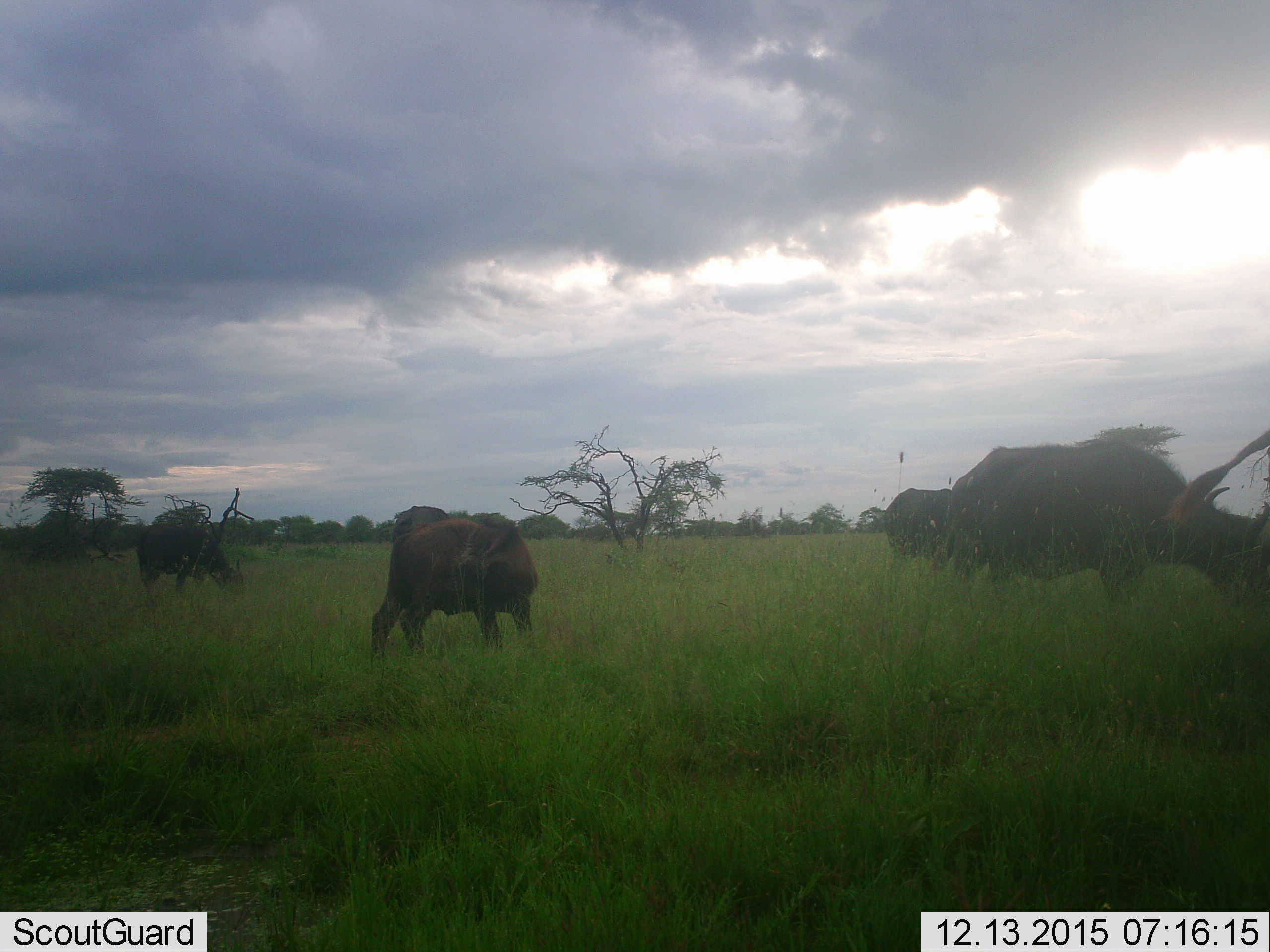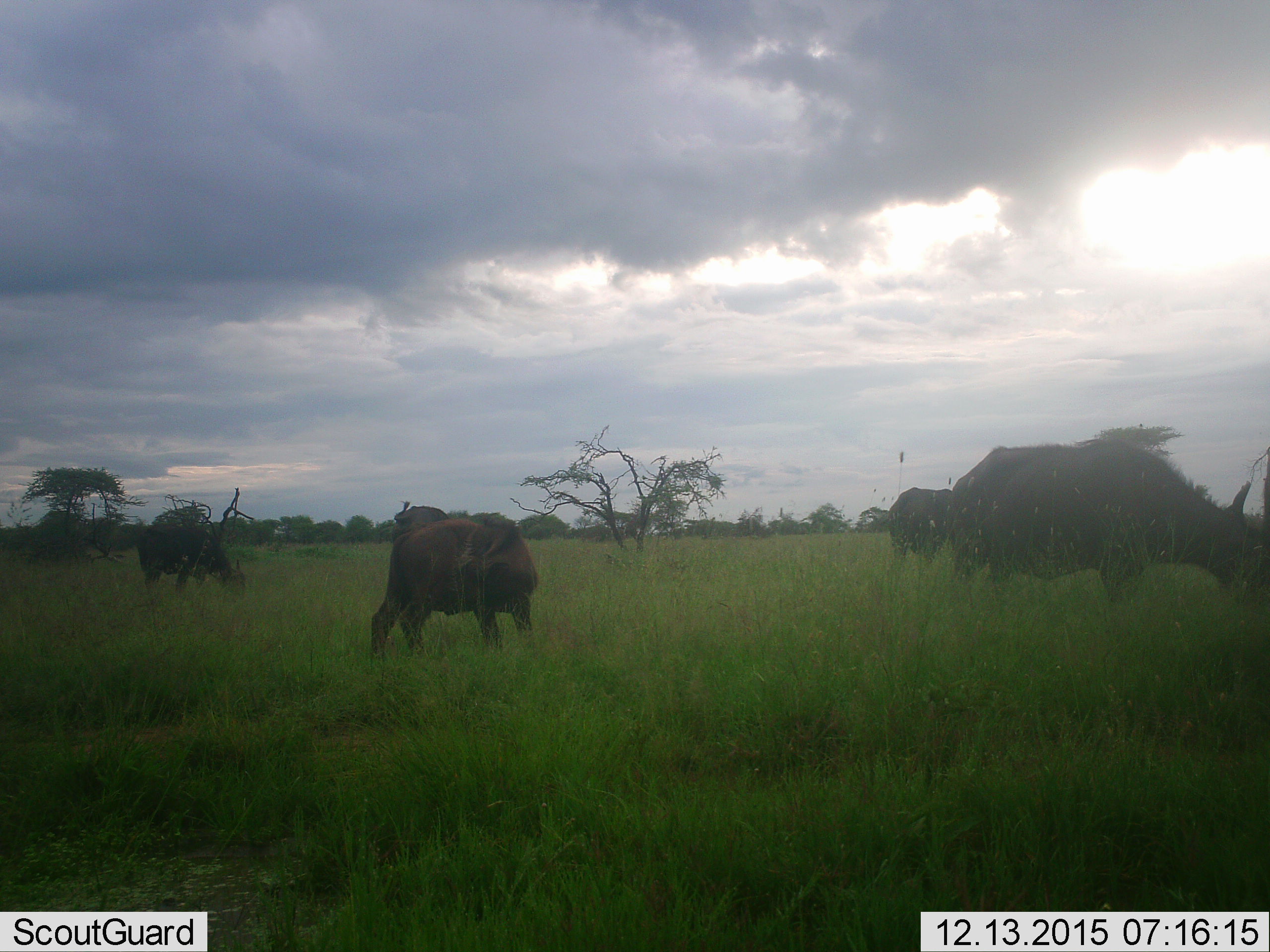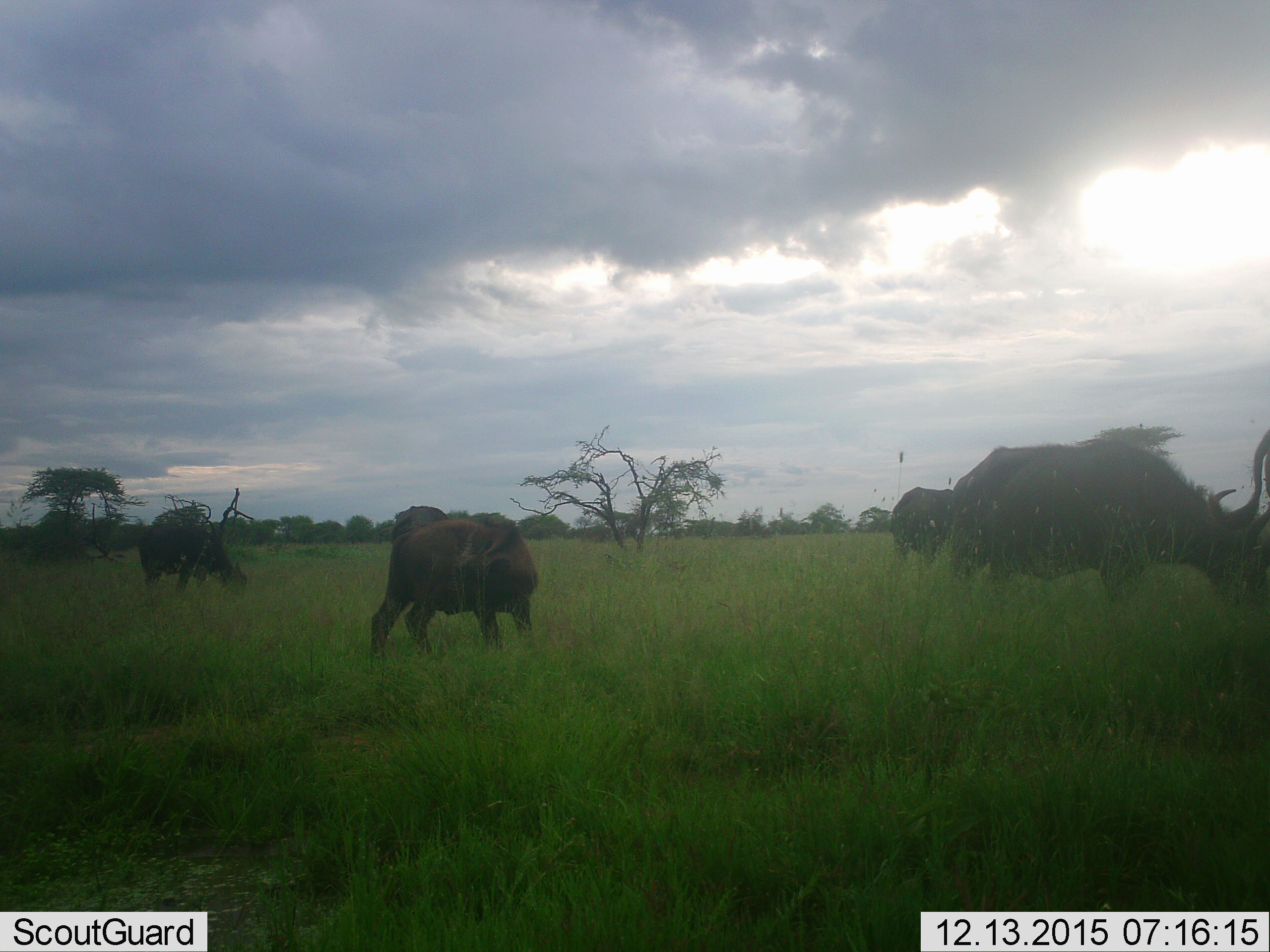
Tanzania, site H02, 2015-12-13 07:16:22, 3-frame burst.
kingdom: Animalia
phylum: Chordata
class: Mammalia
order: Artiodactyla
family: Bovidae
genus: Syncerus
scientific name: Syncerus caffer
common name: cape buffalo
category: buffalo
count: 5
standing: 62%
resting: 0%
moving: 25%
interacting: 25%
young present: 12%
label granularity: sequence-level